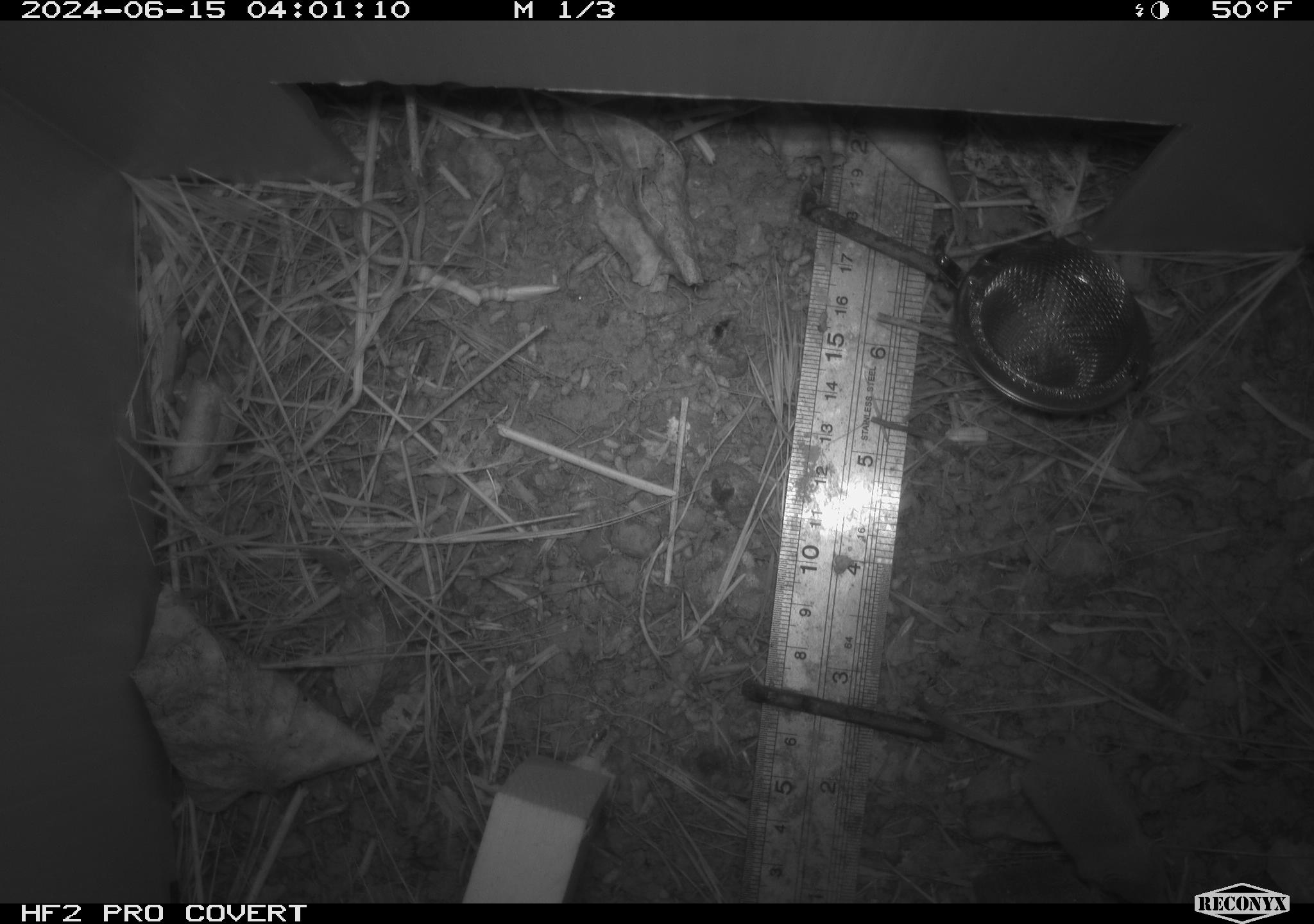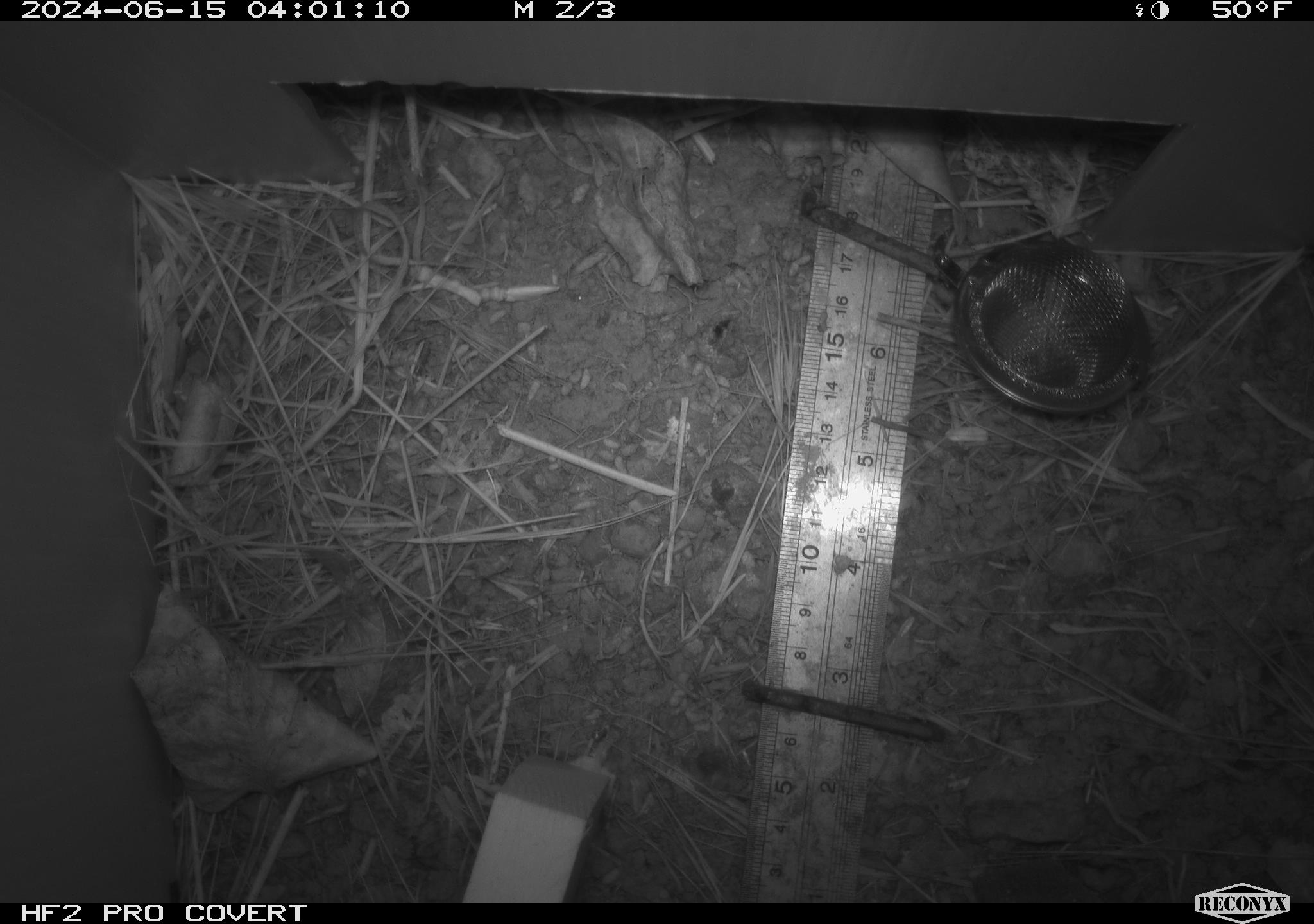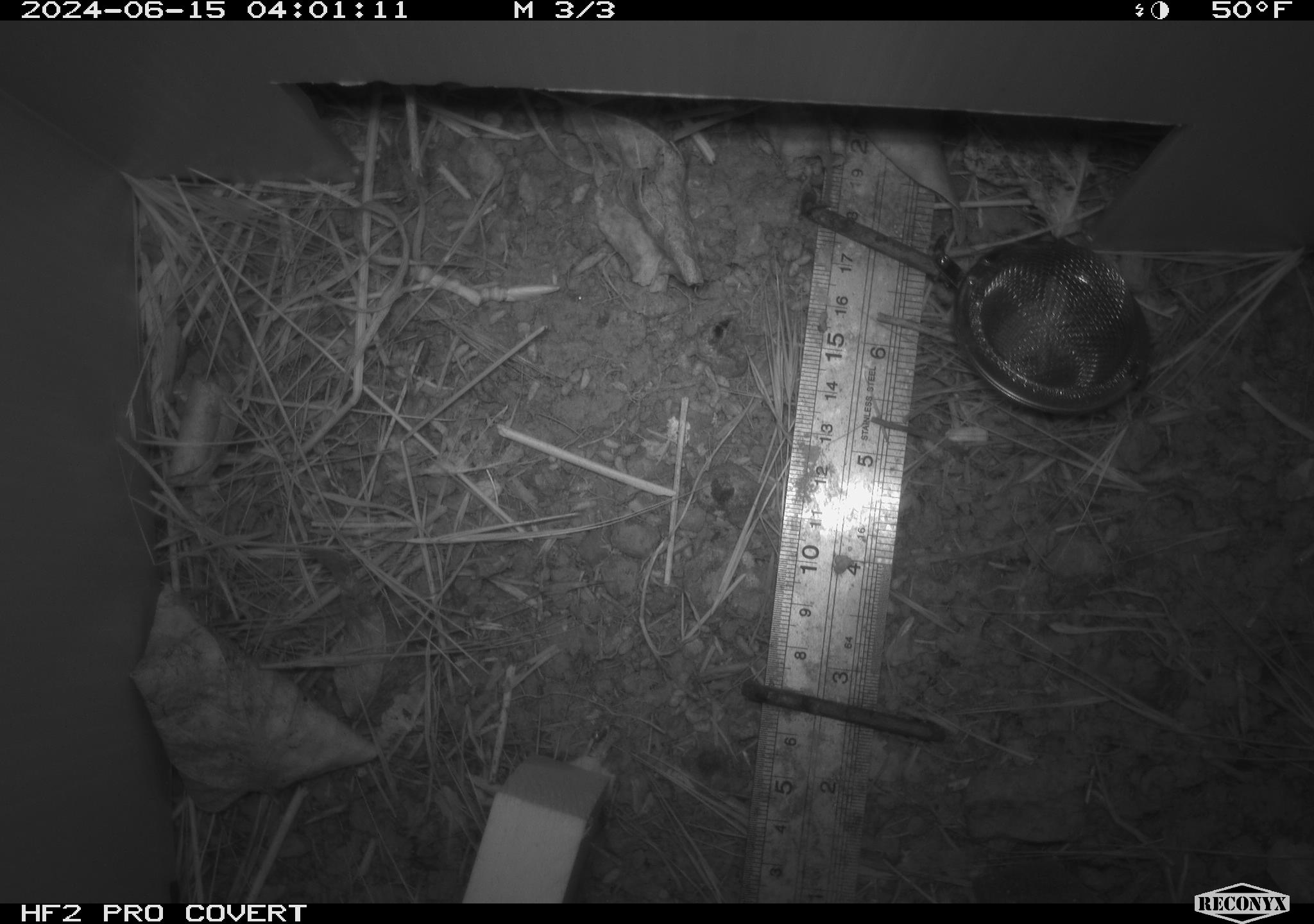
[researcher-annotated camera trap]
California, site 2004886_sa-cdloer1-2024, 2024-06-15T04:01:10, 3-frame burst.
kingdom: Animalia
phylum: Chordata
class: Mammalia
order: Eulipotyphla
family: Soricidae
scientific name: Soricidae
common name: shrews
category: soricidae family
Soricidae family (shrews) (Soricidae).